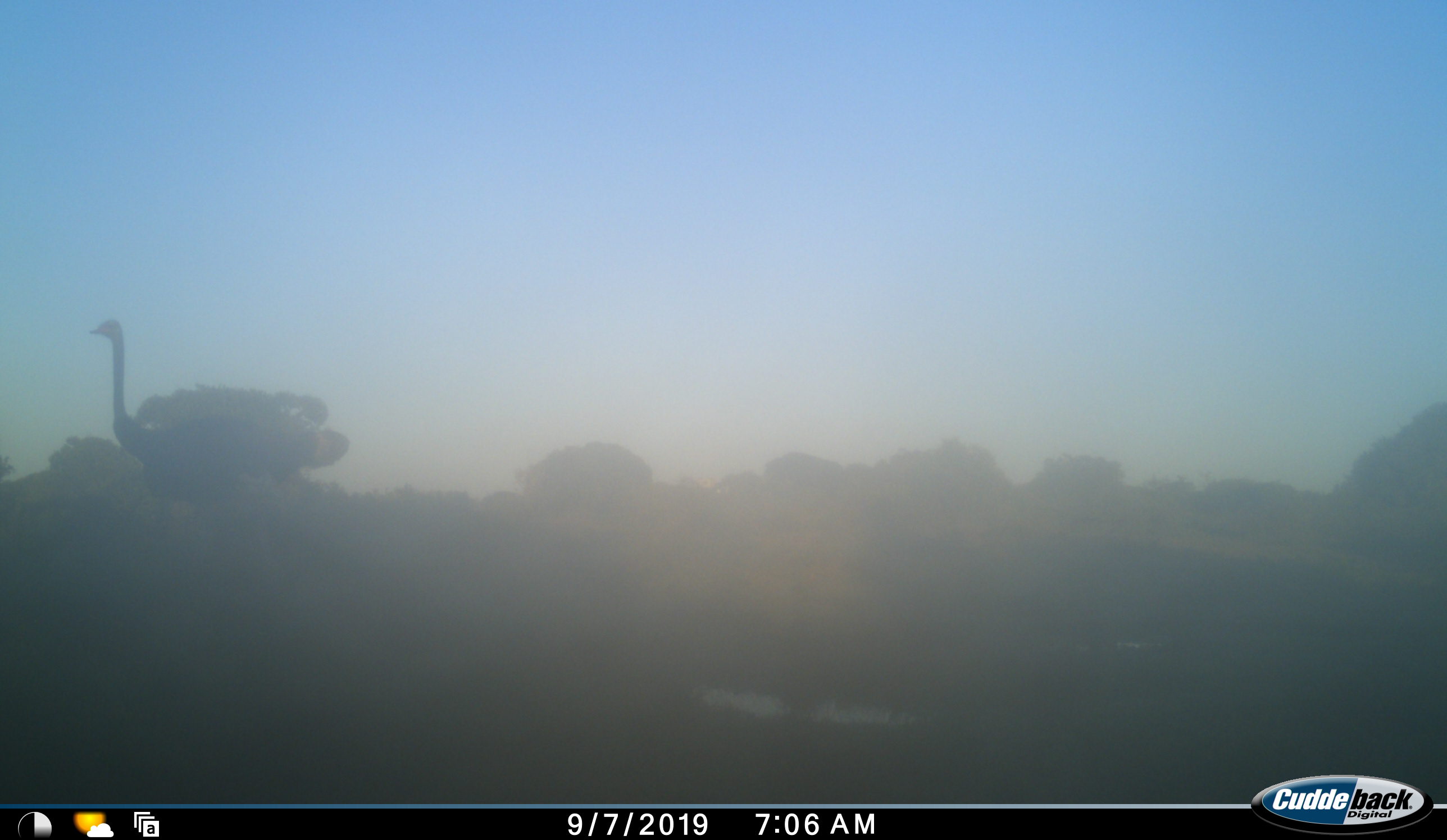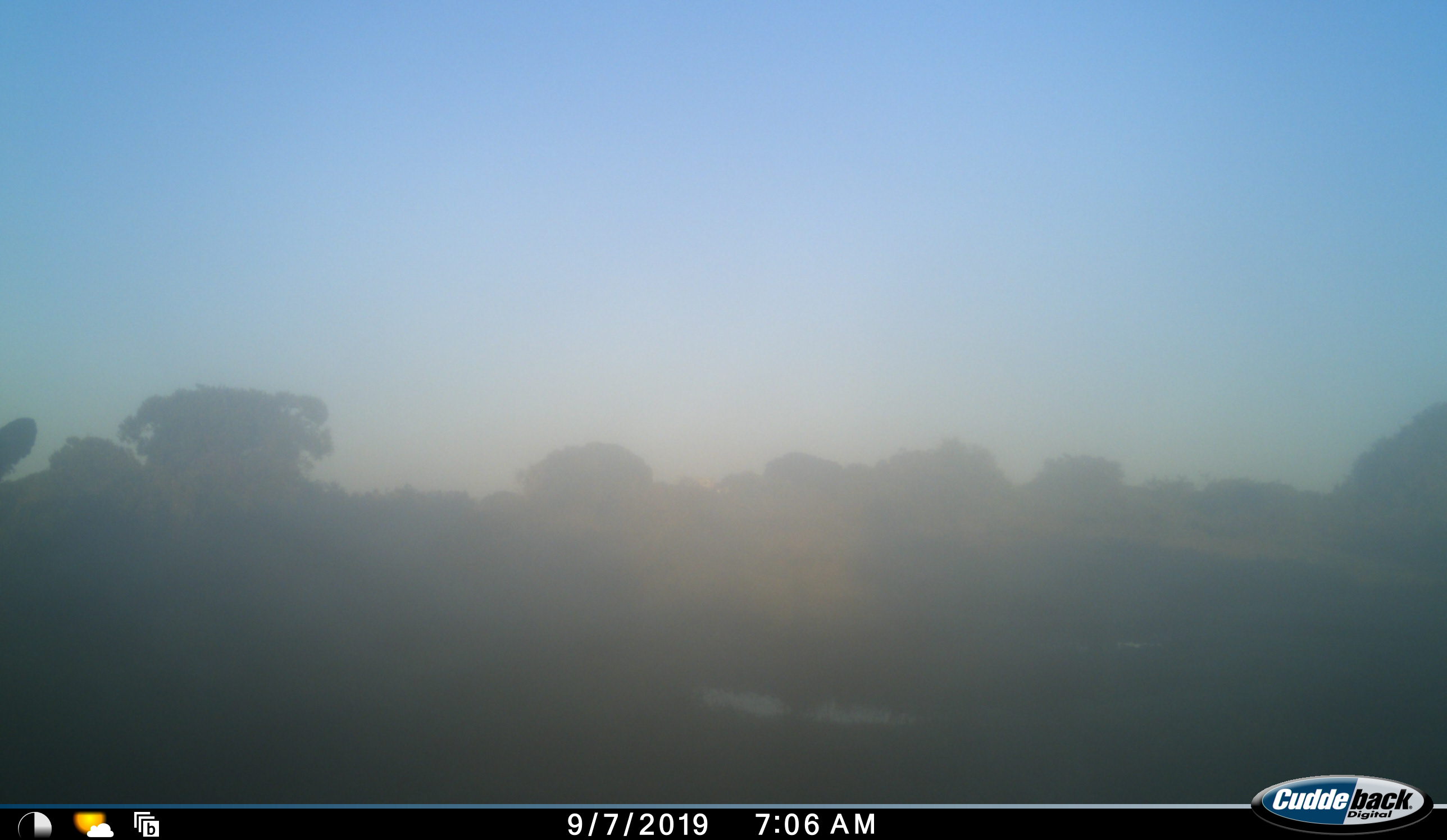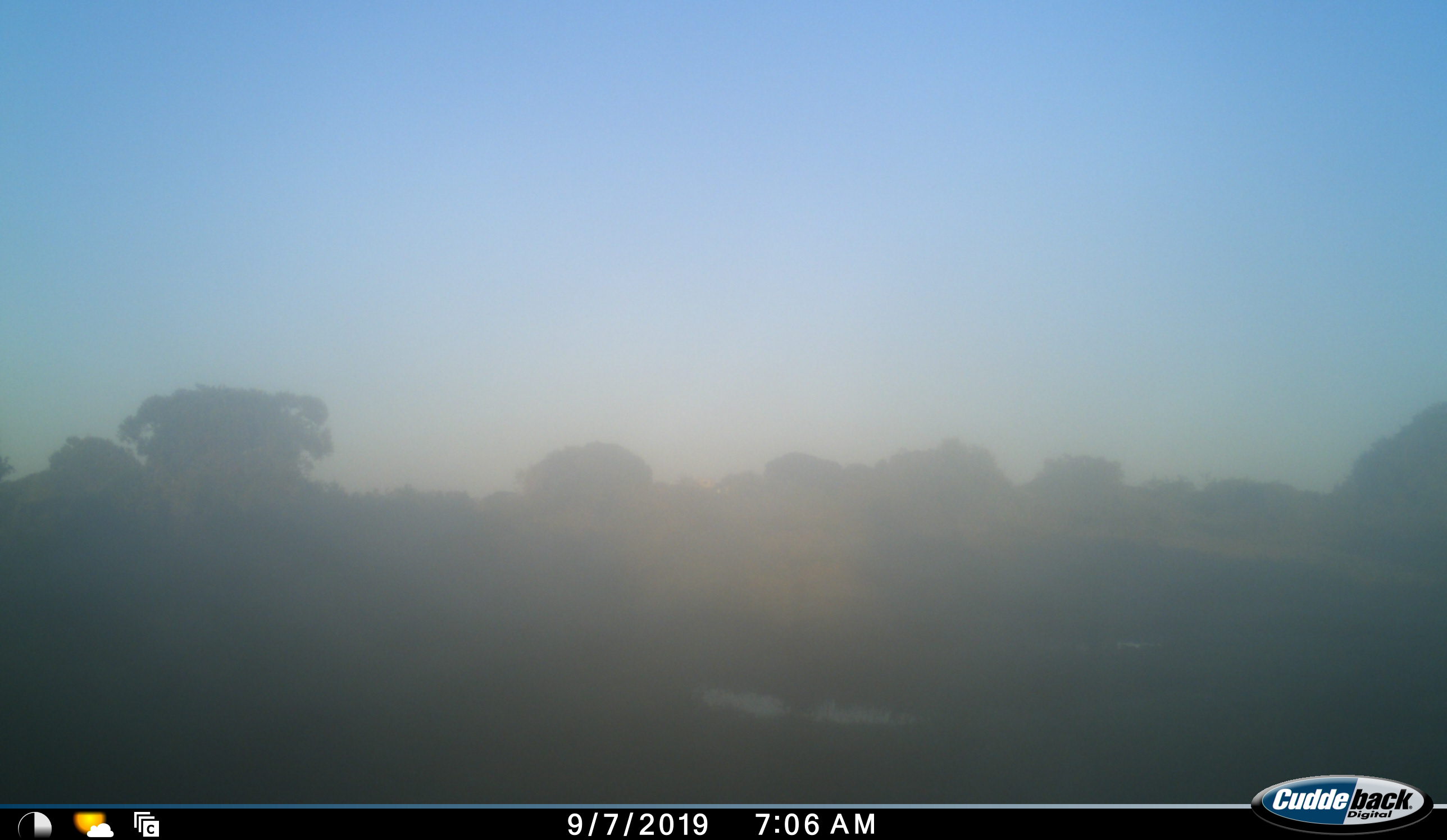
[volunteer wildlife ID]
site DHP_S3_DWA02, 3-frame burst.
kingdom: Animalia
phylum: Chordata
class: Aves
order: Struthioniformes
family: Struthionidae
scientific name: Struthionidae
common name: ostrich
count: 1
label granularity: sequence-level